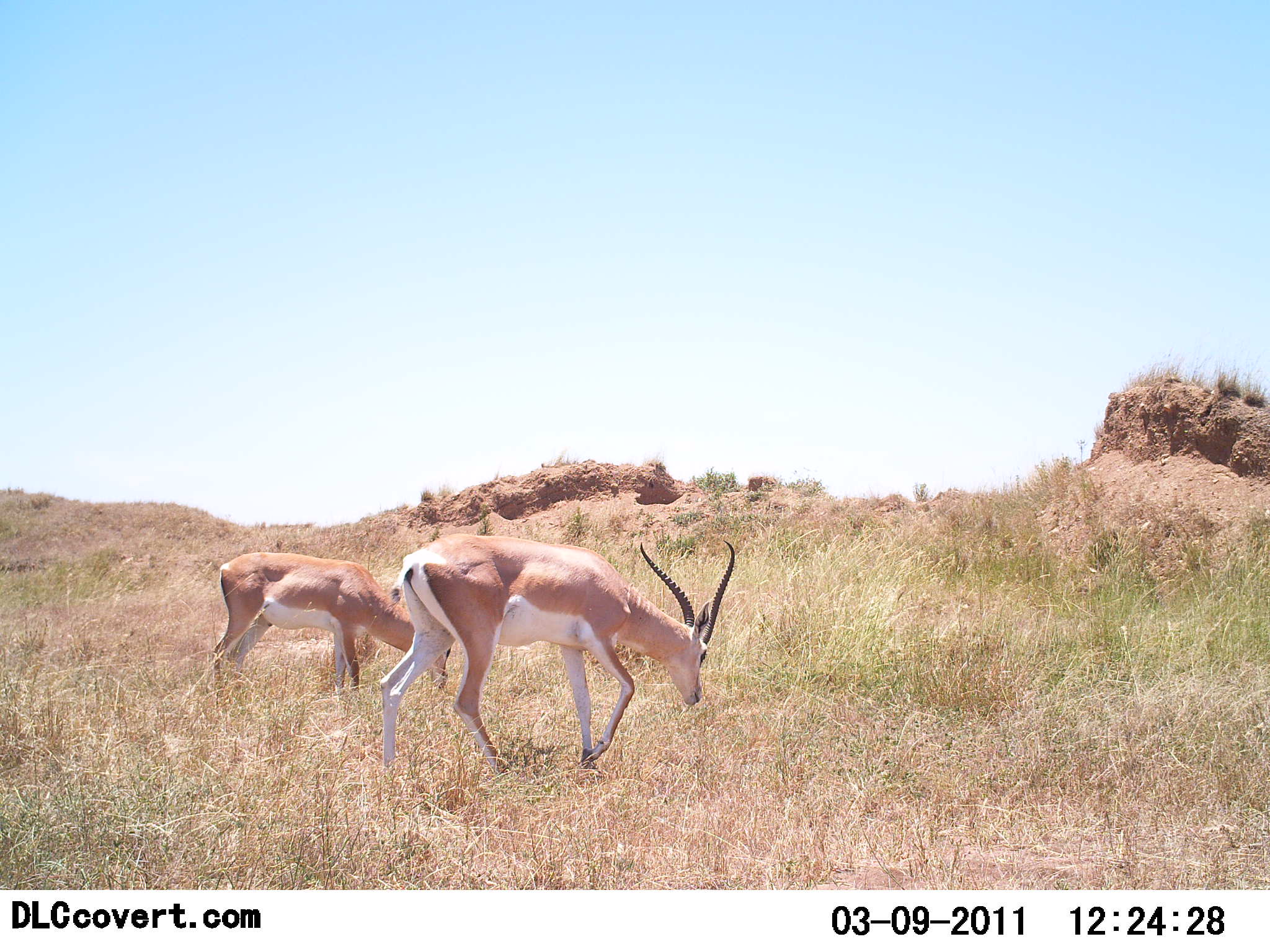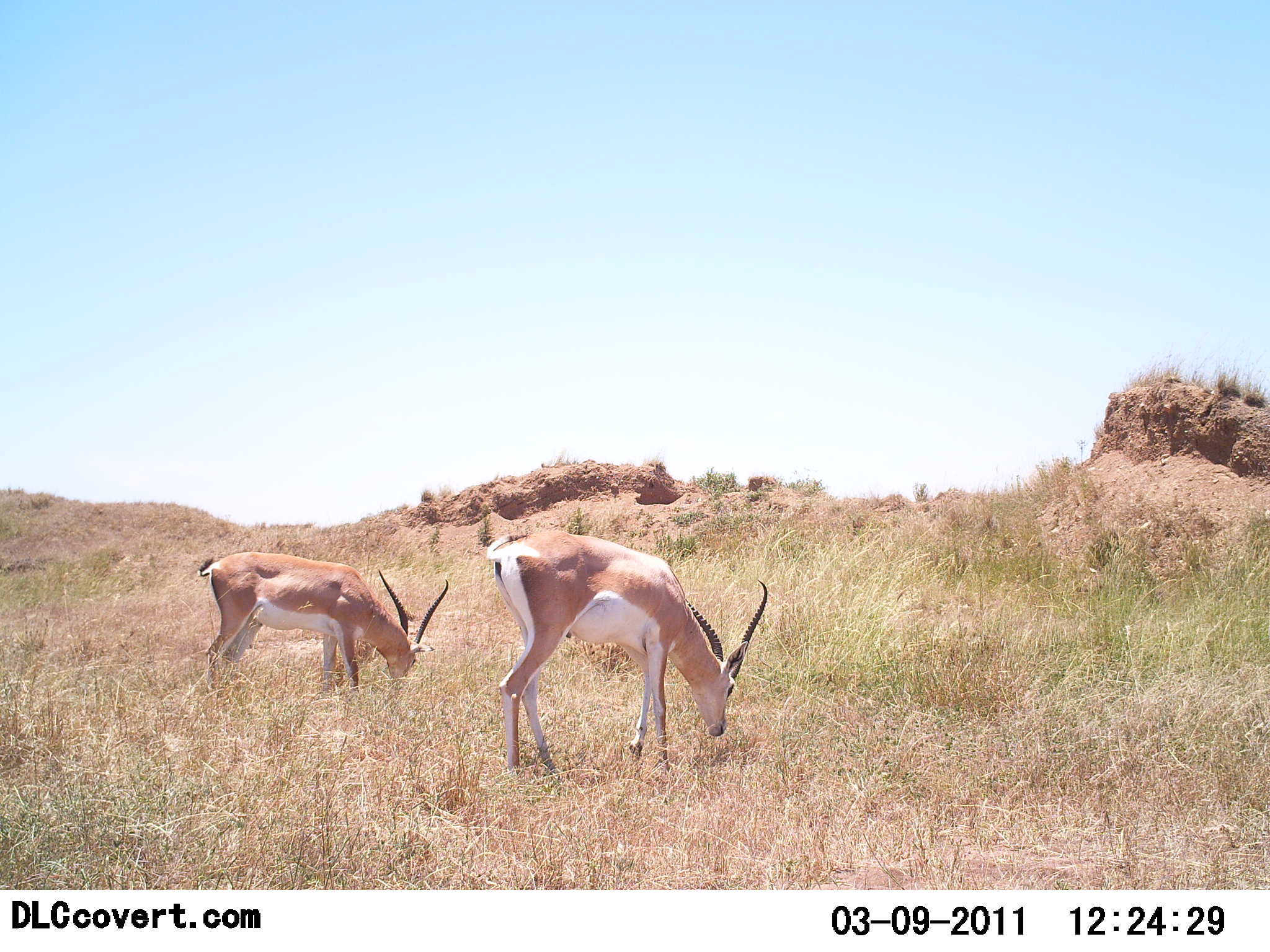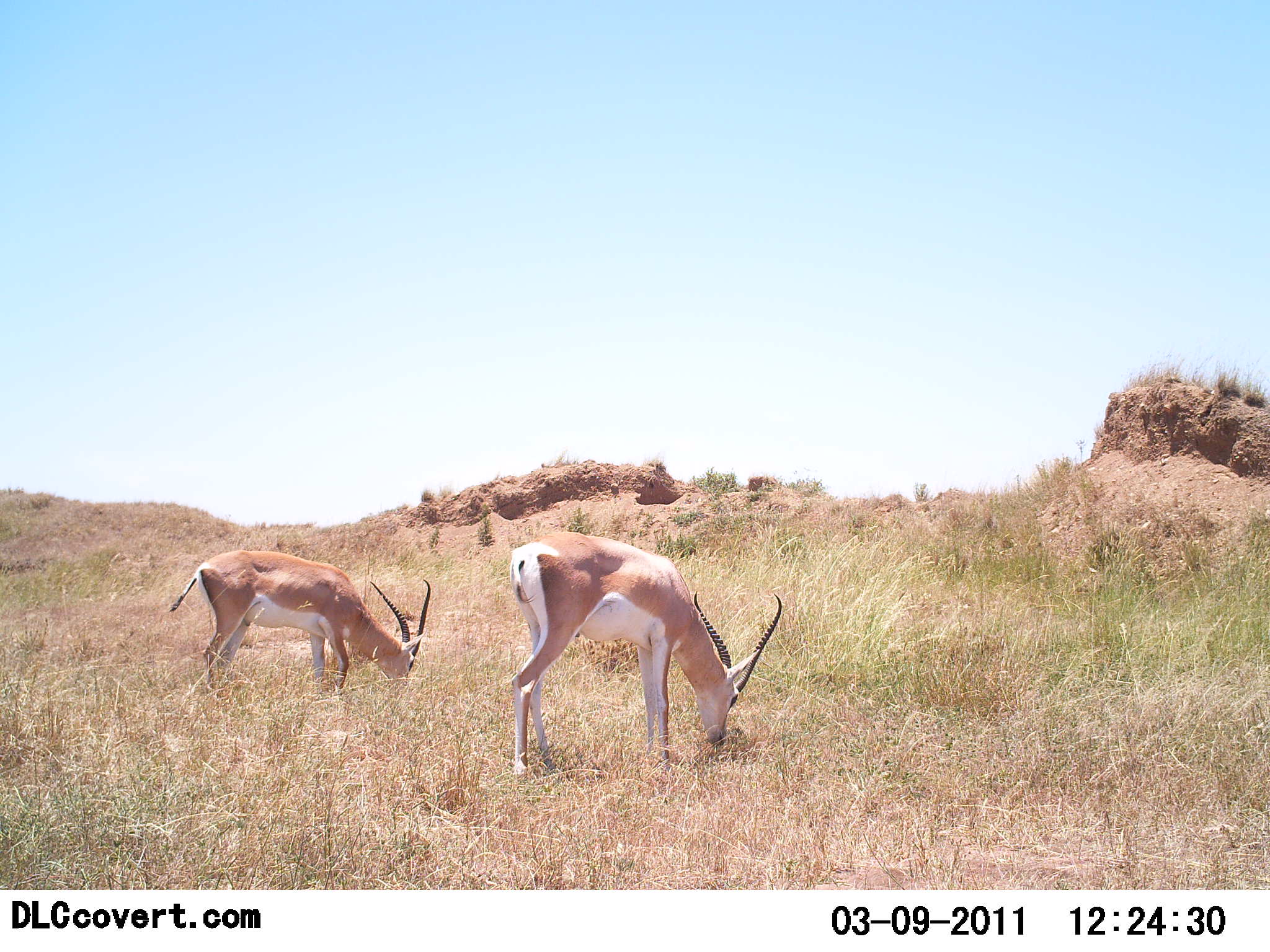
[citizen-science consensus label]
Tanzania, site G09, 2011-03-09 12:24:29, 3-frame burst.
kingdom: Animalia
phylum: Chordata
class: Mammalia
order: Artiodactyla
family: Bovidae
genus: Nanger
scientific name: Nanger granti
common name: grant's gazelle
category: gazellegrants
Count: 2.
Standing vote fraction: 20%.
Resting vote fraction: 0%.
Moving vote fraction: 20%.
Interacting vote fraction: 0%.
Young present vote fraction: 0%.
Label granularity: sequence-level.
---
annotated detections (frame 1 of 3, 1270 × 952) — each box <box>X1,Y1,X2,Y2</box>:
animal: <box>380,534,736,772</box>; <box>213,552,452,709</box>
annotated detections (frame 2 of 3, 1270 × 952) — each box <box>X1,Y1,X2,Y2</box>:
animal: <box>486,531,768,779</box>; <box>198,552,449,700</box>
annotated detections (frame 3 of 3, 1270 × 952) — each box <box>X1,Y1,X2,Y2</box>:
animal: <box>509,531,783,779</box>; <box>169,550,431,701</box>